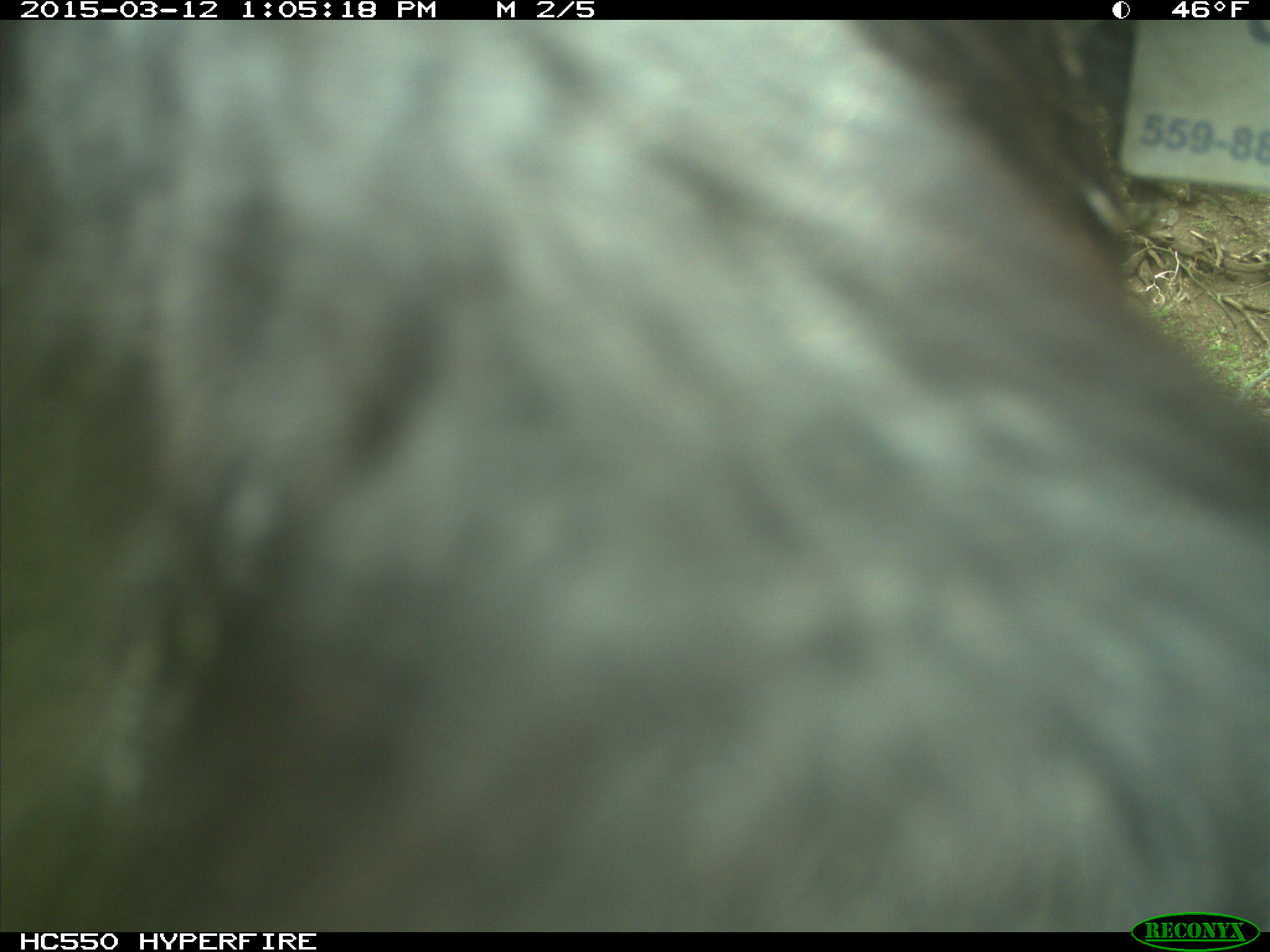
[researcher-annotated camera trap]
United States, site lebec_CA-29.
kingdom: Animalia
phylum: Chordata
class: Mammalia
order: Artiodactyla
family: Bovidae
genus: Bos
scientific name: Bos taurus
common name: domestic cow